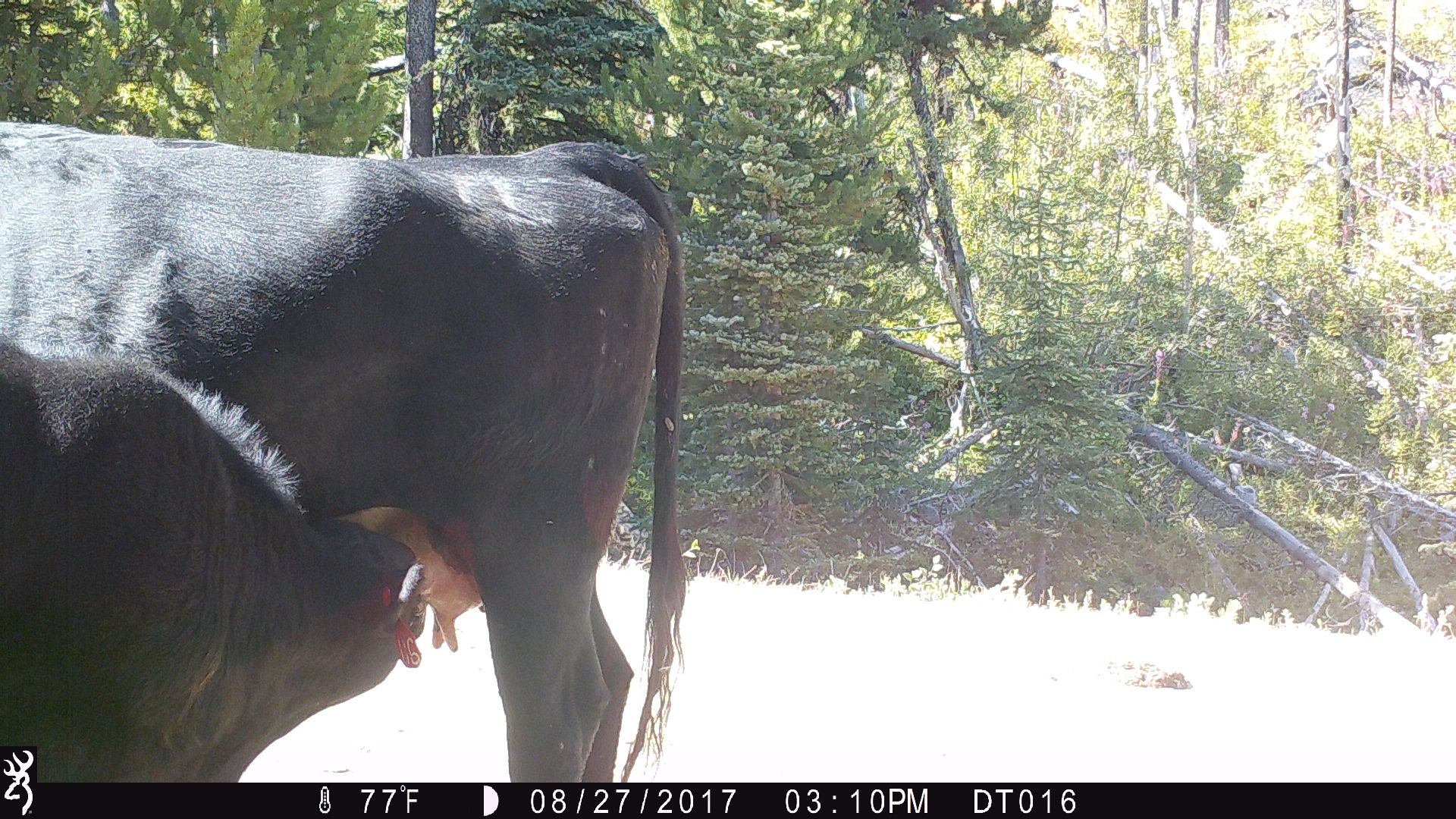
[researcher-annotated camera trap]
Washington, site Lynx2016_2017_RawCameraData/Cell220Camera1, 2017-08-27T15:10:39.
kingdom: Animalia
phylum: Chordata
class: Mammalia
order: Artiodactyla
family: Bovidae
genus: Bos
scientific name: Bos taurus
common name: domestic cattle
Domestic cattle (Bos taurus). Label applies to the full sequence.